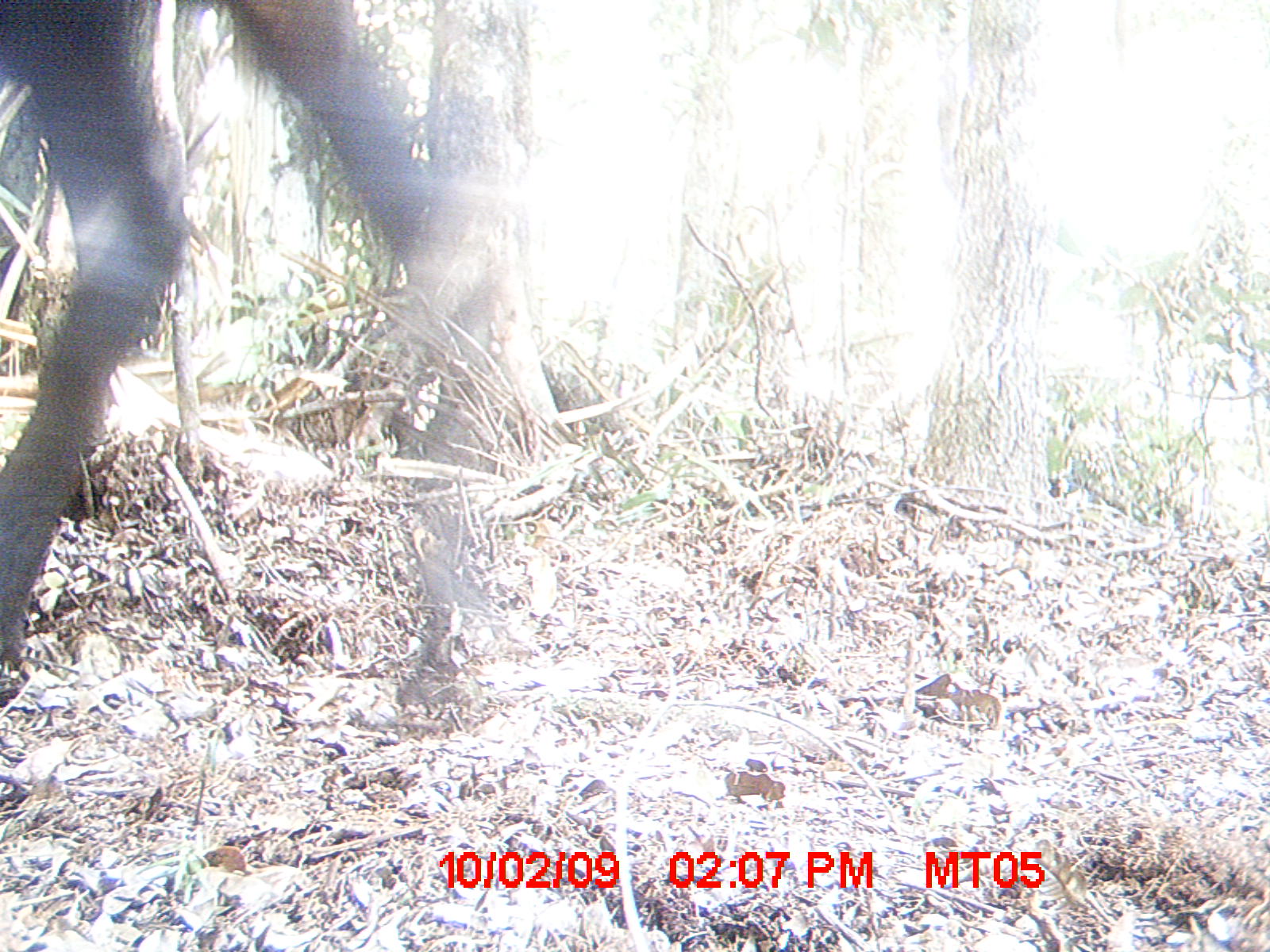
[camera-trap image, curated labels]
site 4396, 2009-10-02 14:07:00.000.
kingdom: Animalia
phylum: Chordata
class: Mammalia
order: Artiodactyla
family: Bovidae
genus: Bos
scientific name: Bos taurus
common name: domestic cattle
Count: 1.